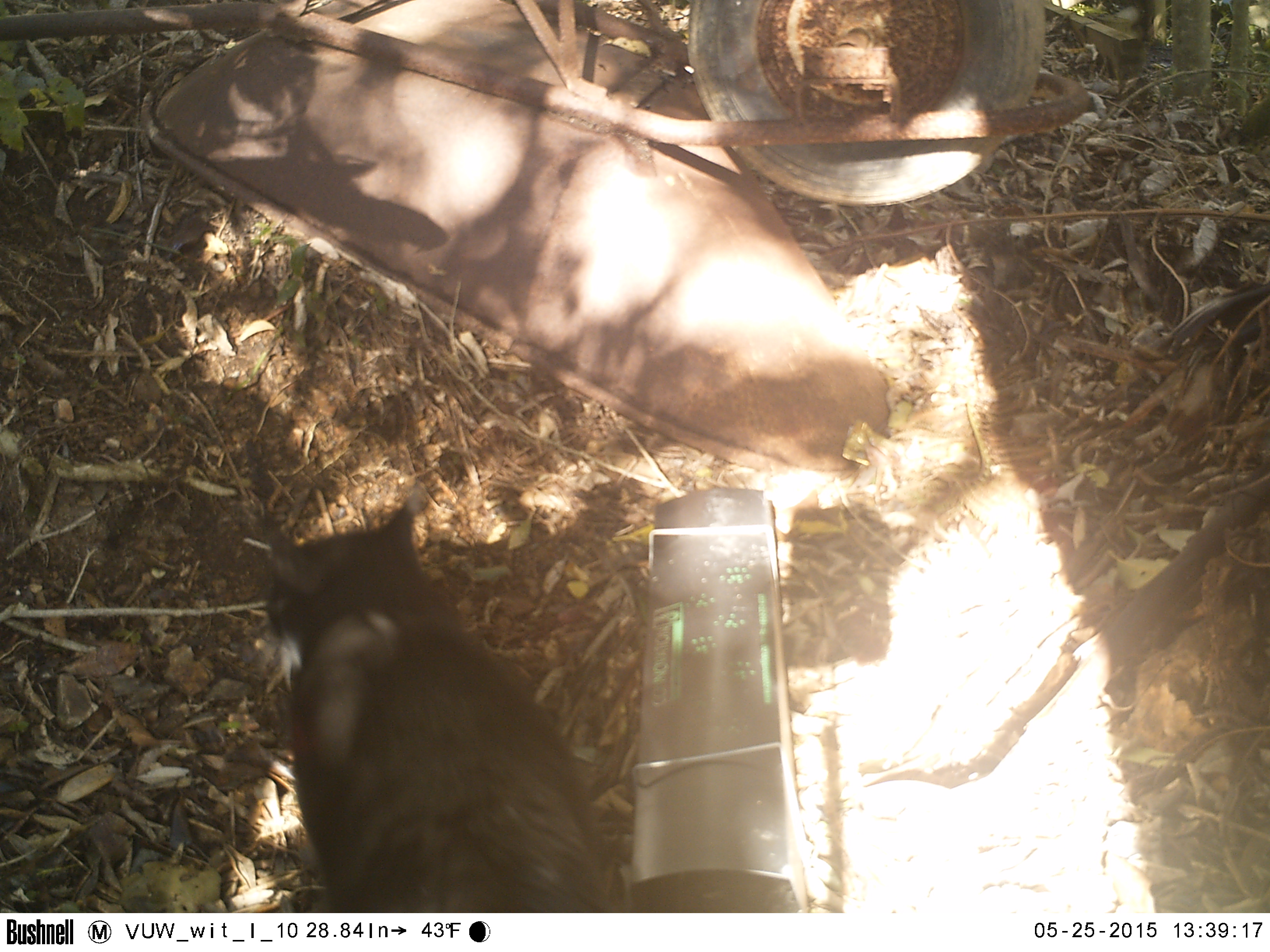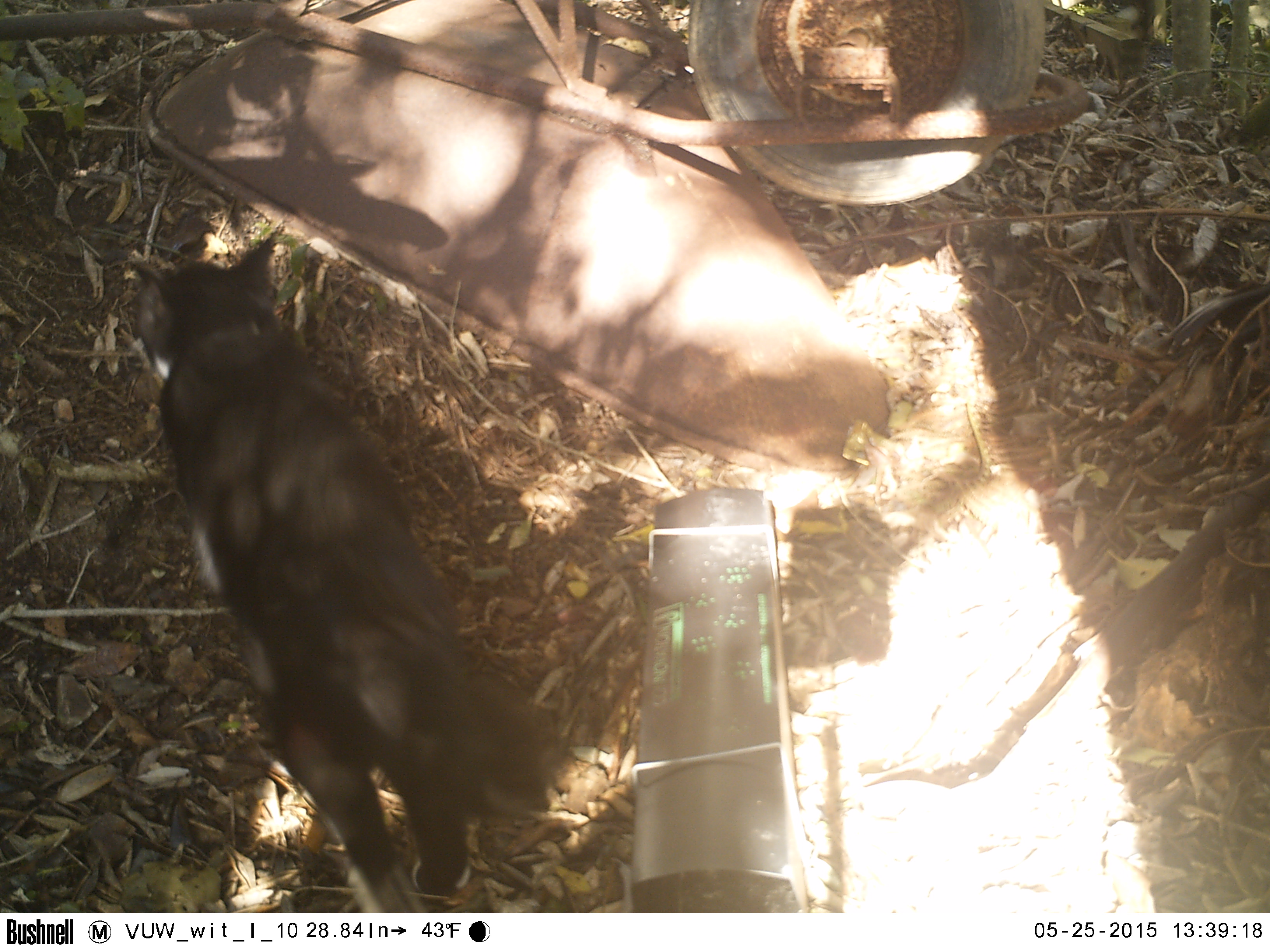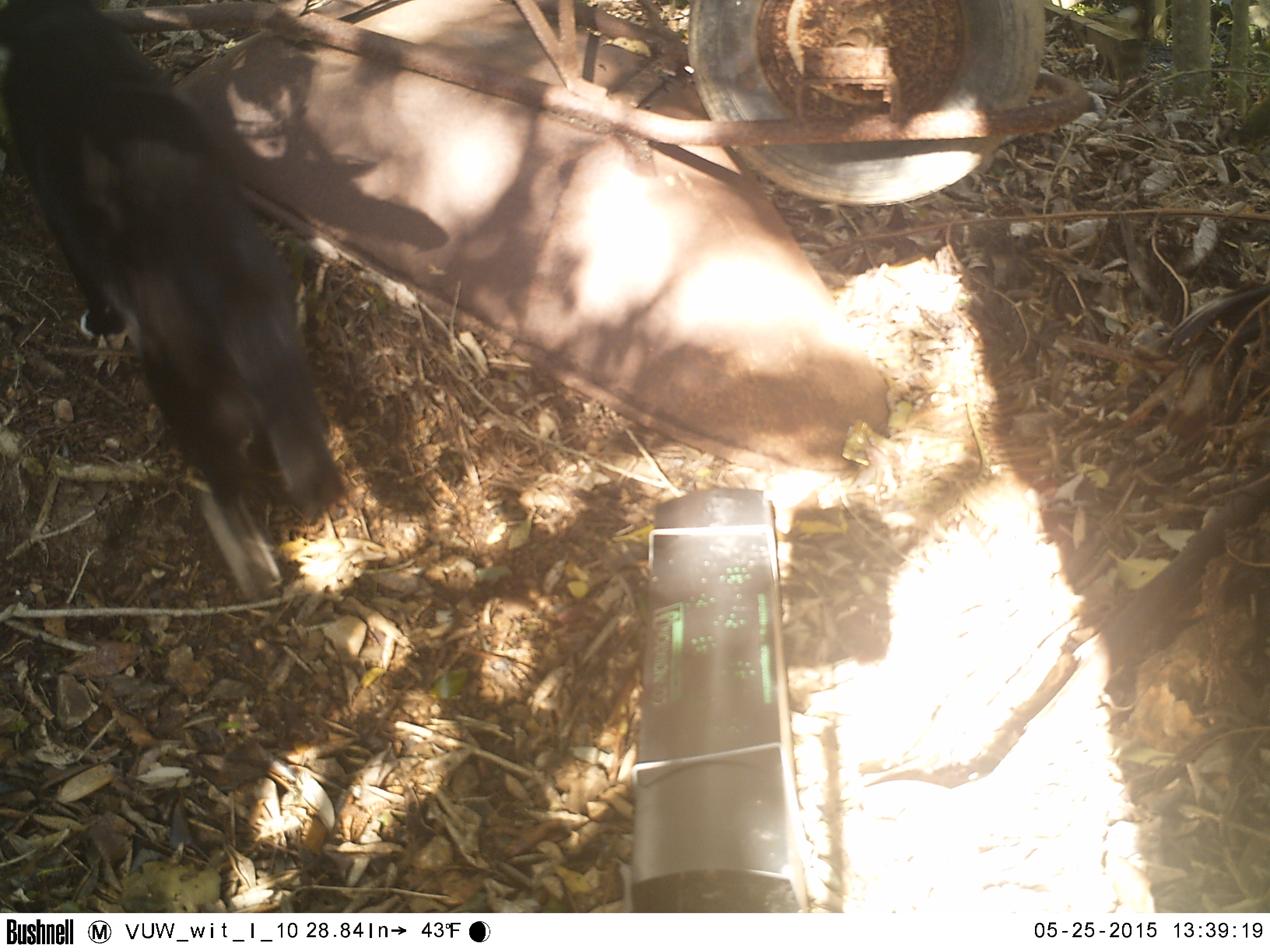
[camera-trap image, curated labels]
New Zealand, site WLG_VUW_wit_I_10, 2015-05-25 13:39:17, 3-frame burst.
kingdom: Animalia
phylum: Chordata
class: Mammalia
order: Carnivora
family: Felidae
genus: Felis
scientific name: Felis catus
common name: domestic cat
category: cat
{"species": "cat (domestic cat) (Felis catus)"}